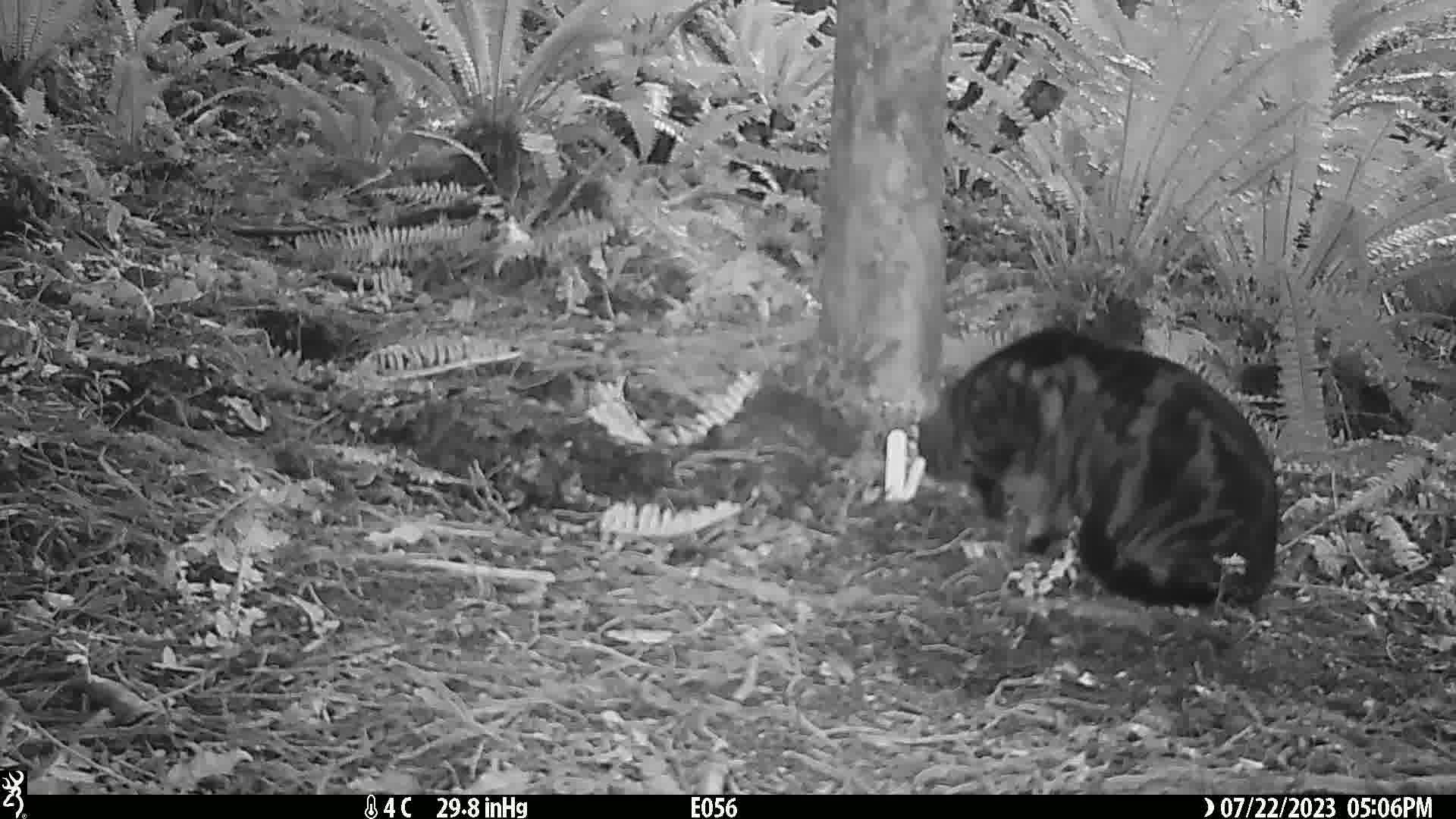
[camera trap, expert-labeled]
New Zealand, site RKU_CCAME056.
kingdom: Animalia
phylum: Chordata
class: Mammalia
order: Carnivora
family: Felidae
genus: Felis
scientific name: Felis catus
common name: domestic cat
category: cat